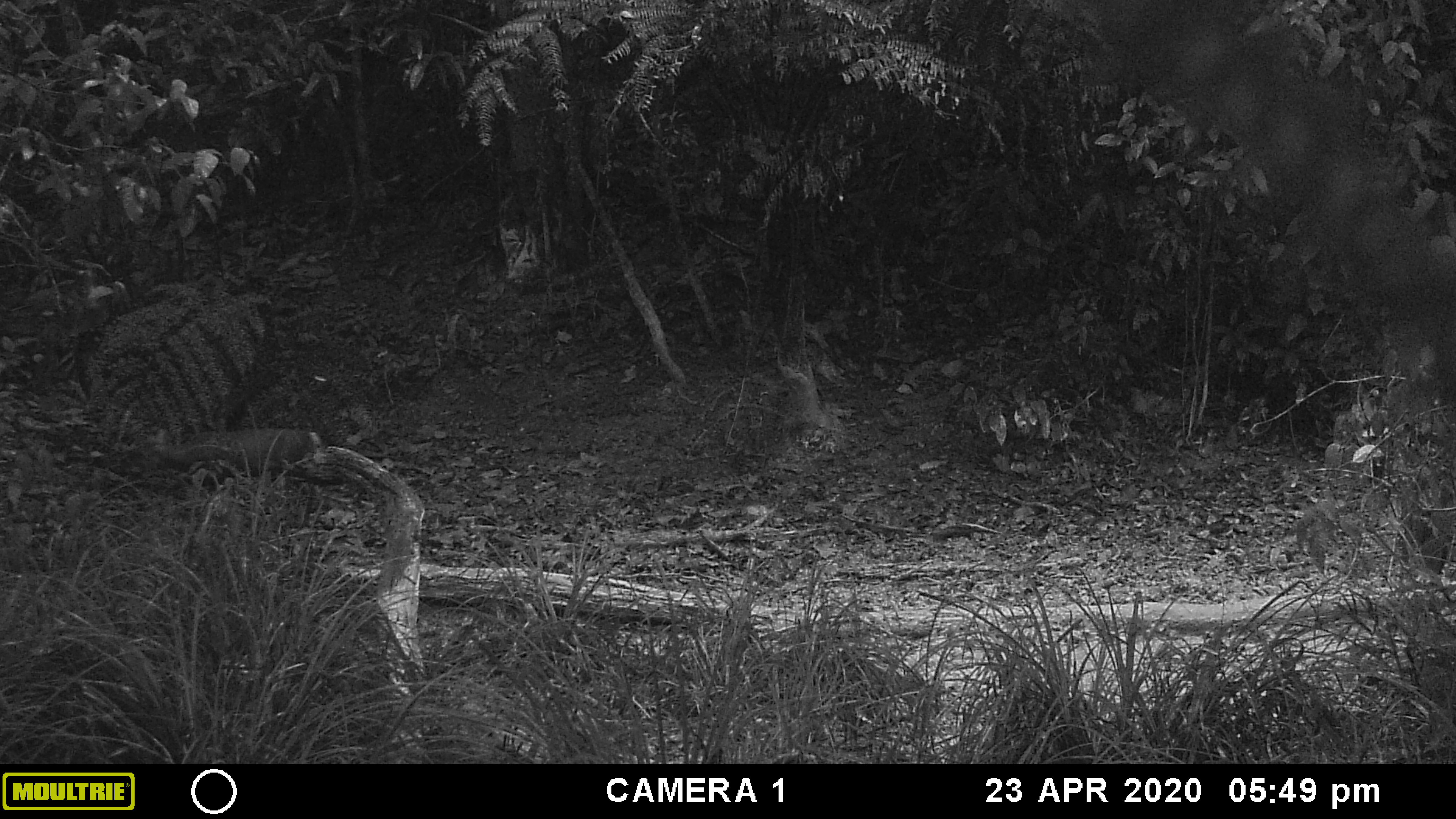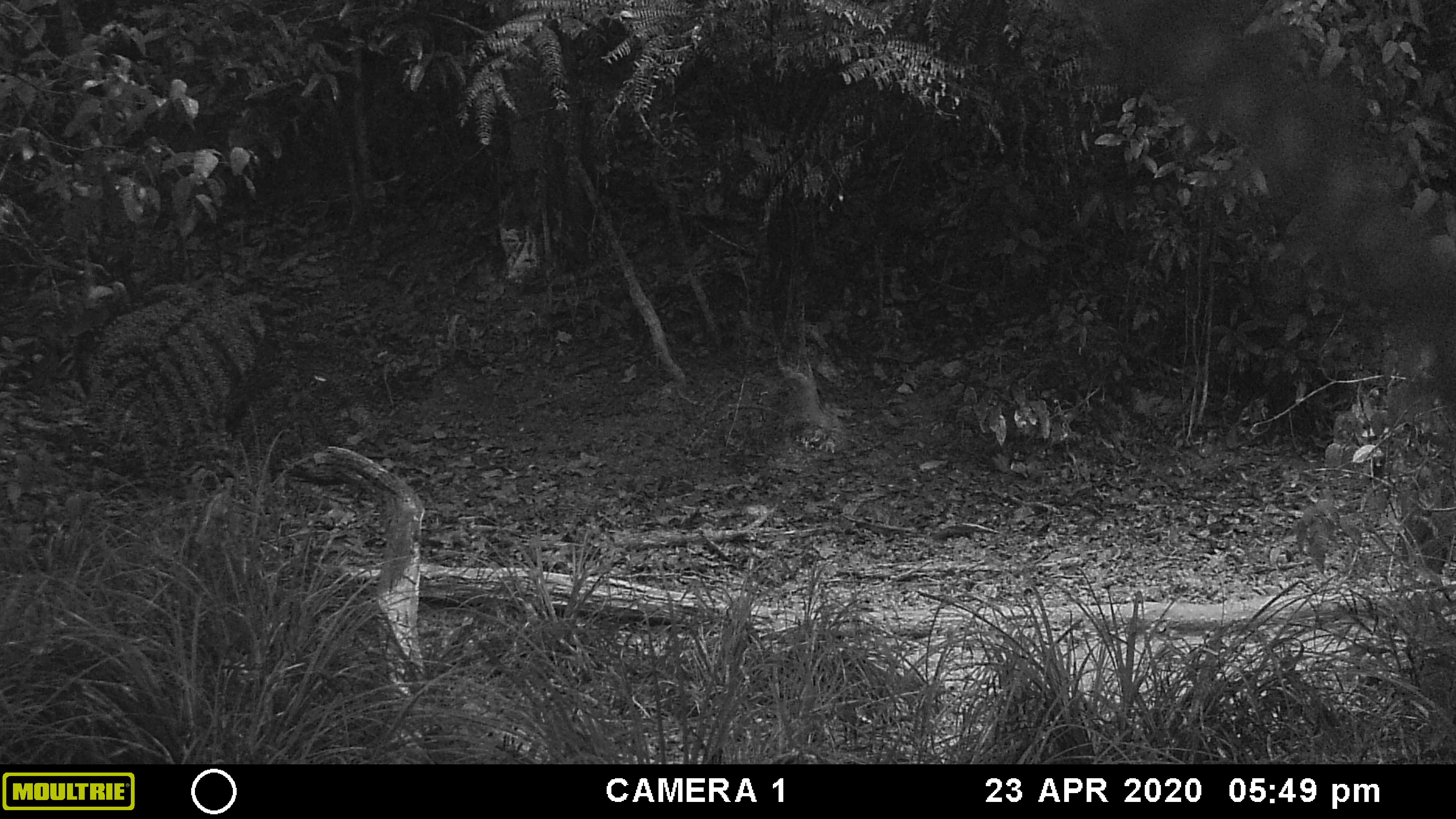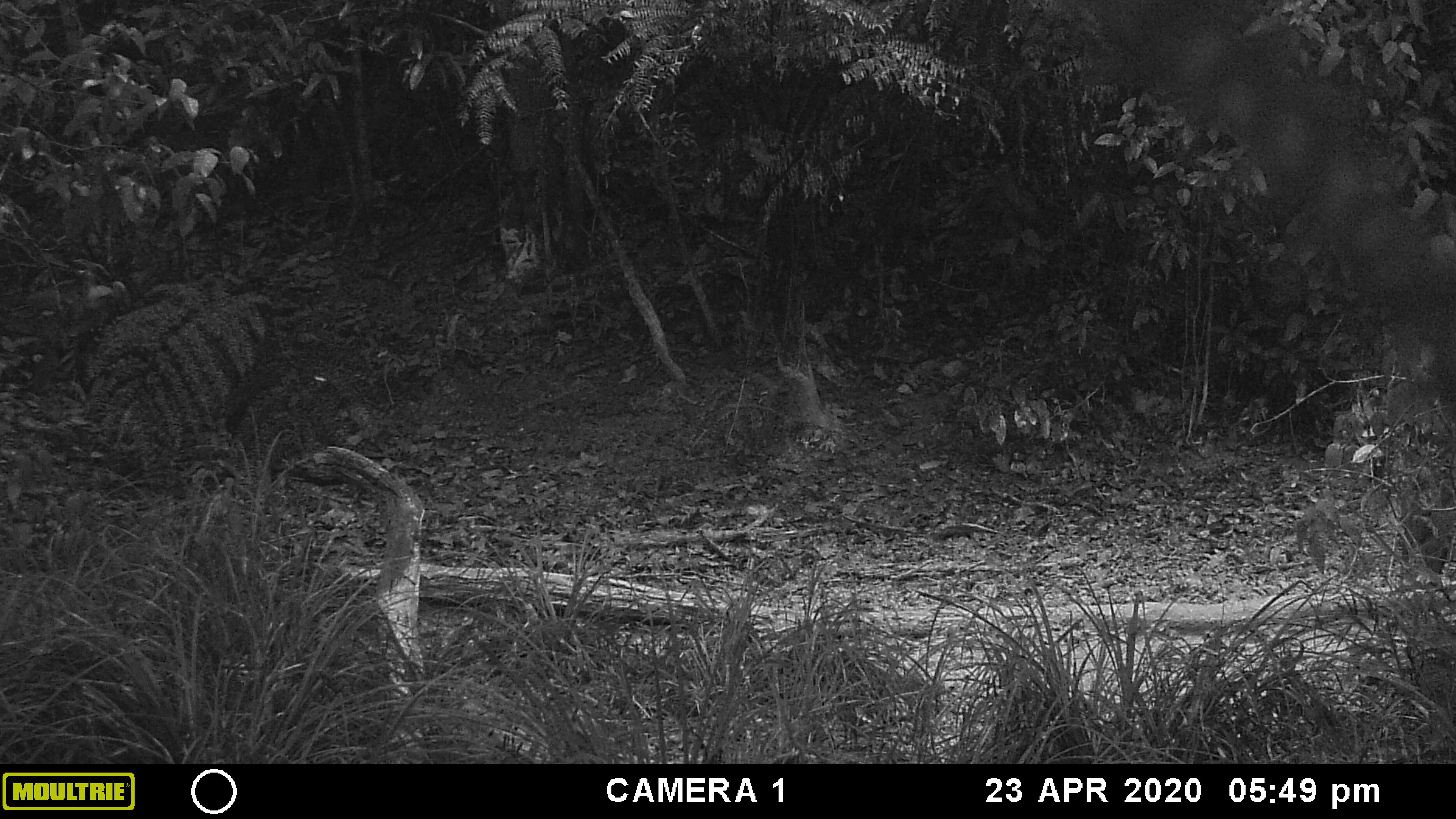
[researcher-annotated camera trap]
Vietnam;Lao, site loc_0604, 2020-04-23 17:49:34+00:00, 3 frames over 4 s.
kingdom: Animalia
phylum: Chordata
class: Mammalia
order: Artiodactyla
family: Cervidae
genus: Muntiacus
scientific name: Muntiacus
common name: muntjacs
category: unidentified muntjac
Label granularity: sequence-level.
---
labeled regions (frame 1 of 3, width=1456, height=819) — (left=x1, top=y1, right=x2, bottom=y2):
unidentified muntjac: (left=157, top=429, right=323, bottom=489)